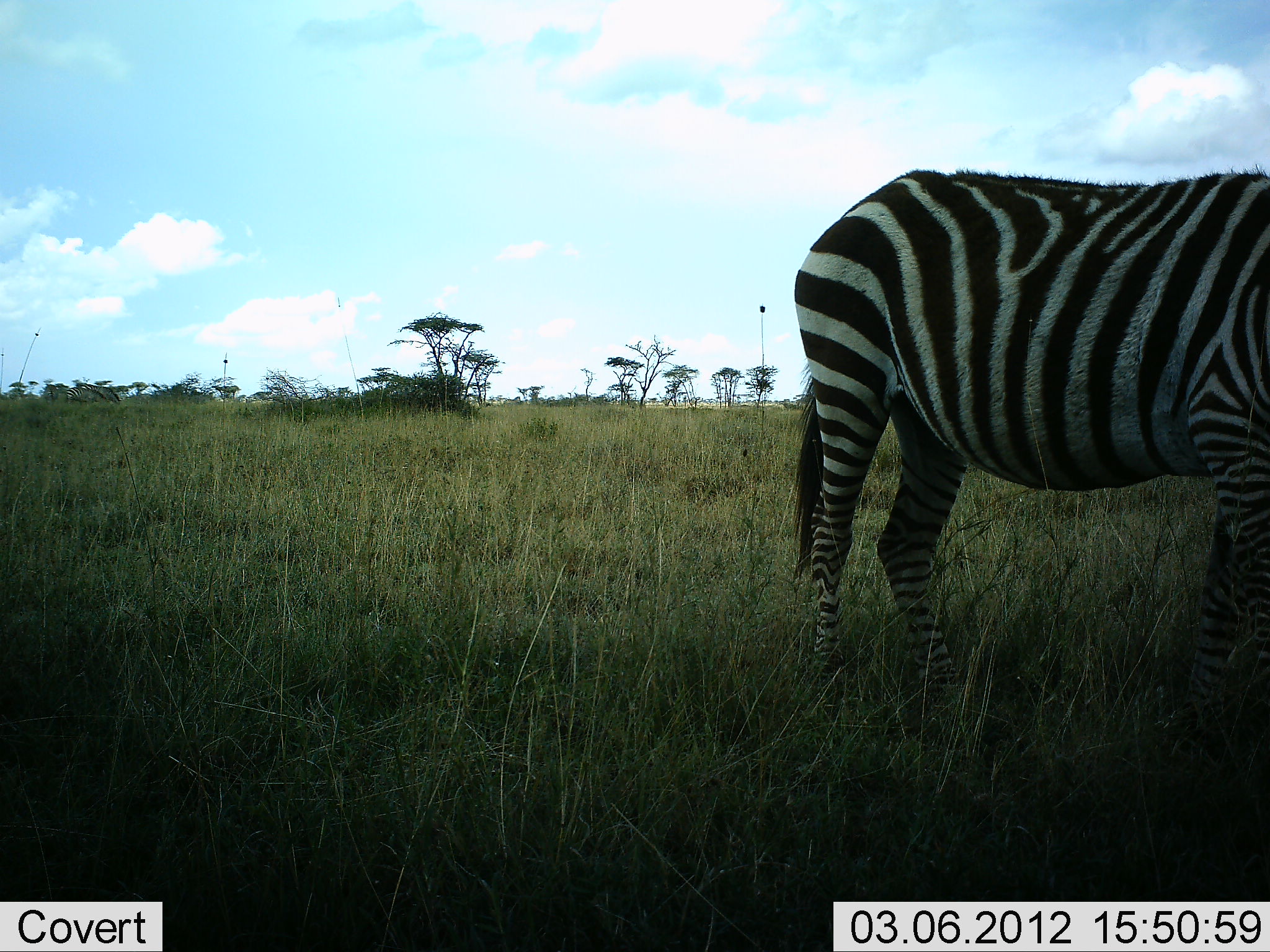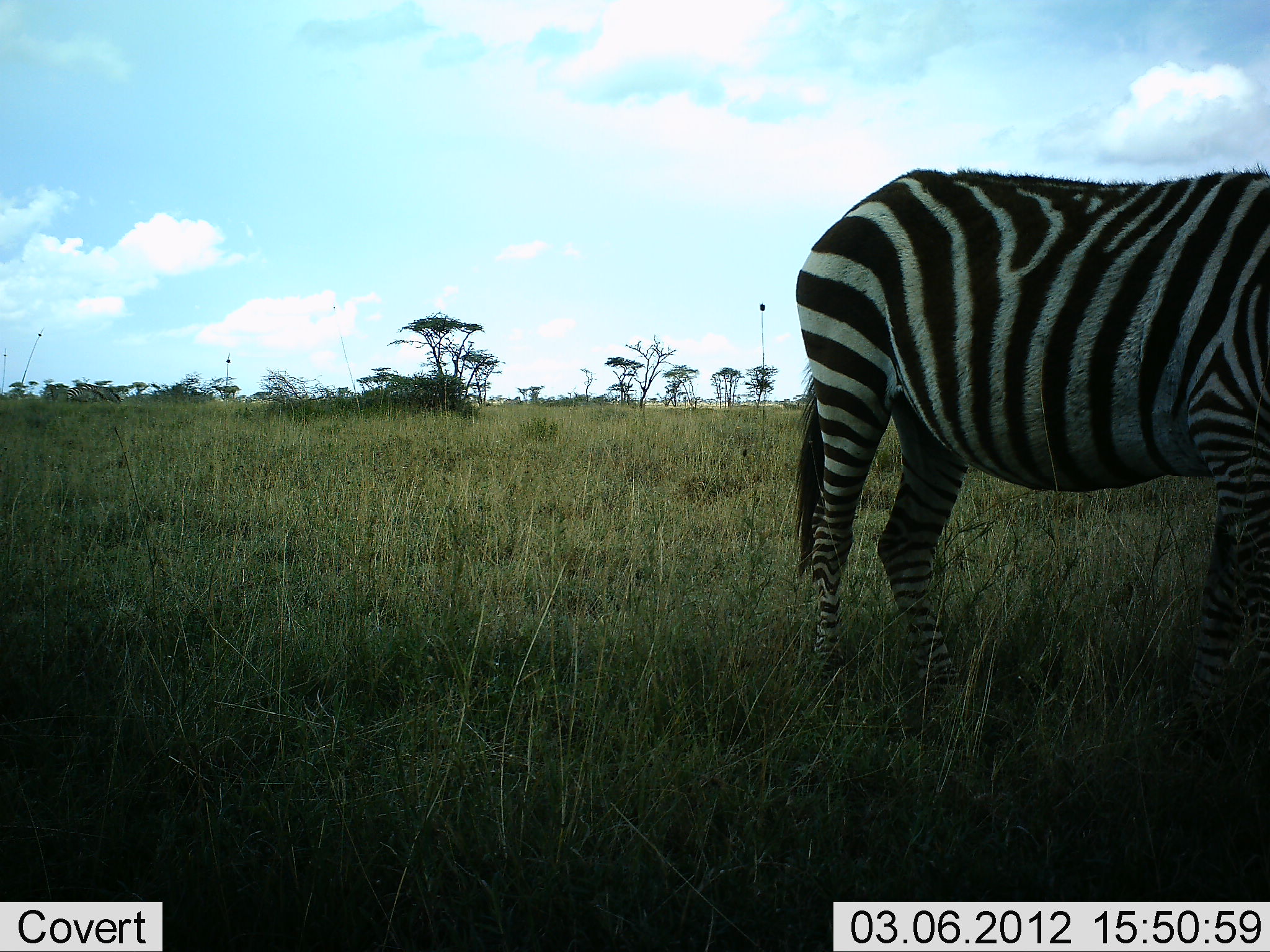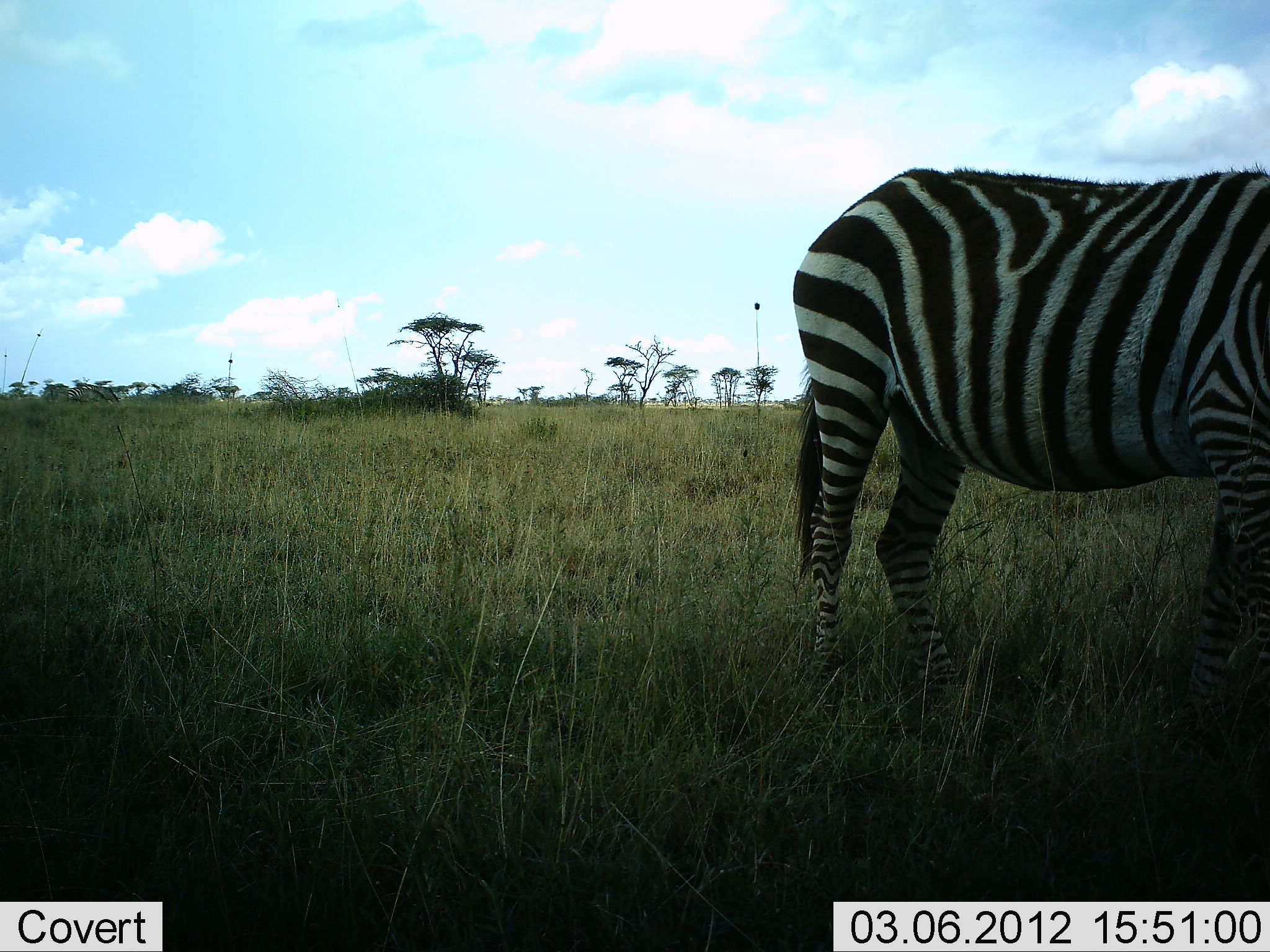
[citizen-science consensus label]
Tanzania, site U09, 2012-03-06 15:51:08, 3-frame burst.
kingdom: Animalia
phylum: Chordata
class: Mammalia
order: Perissodactyla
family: Equidae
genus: Equus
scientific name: Equus quagga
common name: plains zebra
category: zebra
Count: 1.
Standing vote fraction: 88%.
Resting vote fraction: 0%.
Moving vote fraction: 4%.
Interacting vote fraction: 0%.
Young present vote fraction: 4%.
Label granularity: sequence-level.